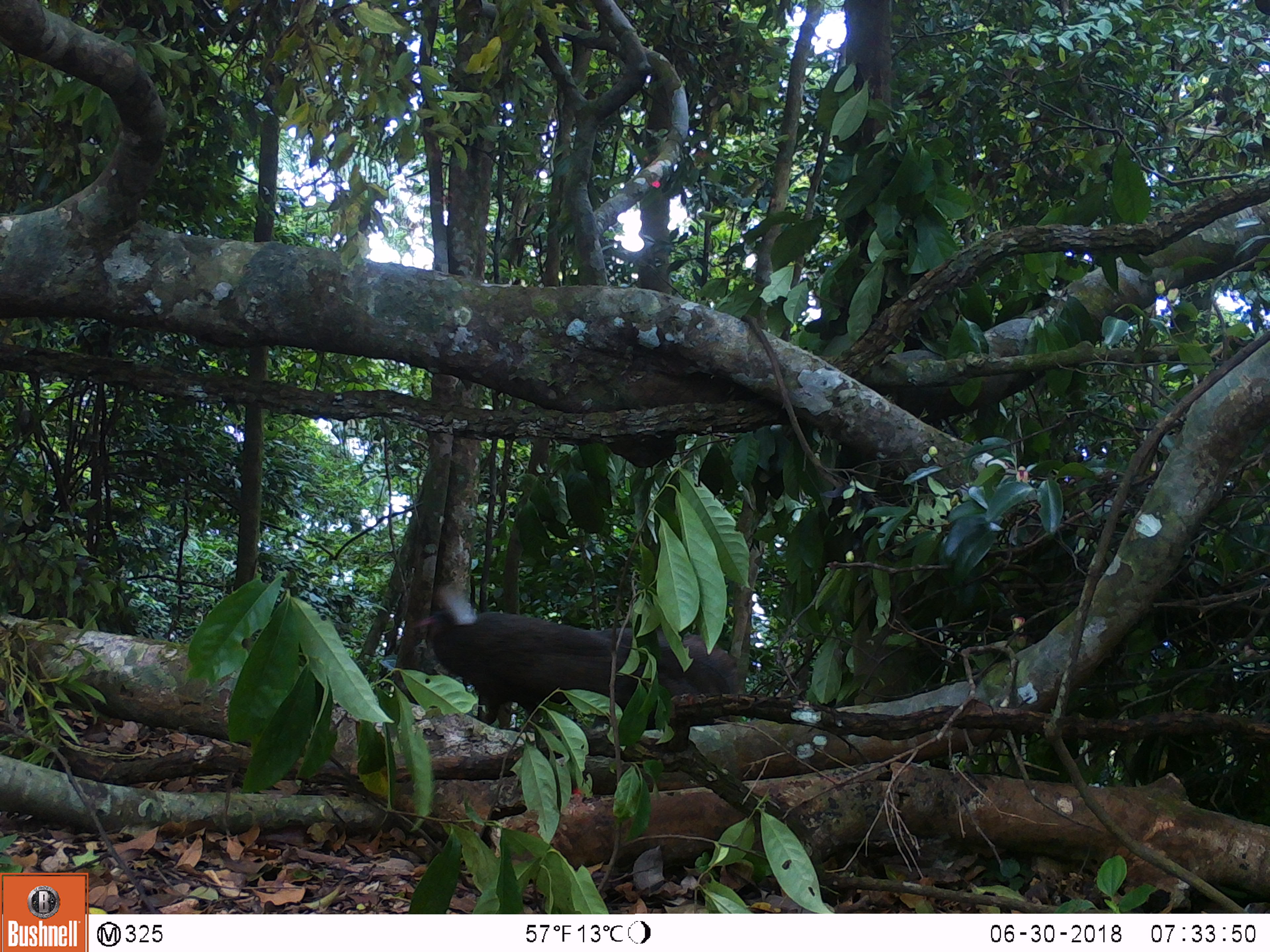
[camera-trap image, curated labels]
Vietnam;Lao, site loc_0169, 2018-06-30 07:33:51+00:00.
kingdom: Animalia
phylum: Chordata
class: Aves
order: Galliformes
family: Phasianidae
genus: Rheinardia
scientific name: Rheinardia ocellata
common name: crested argus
Crested argus (Rheinardia ocellata). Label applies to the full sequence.